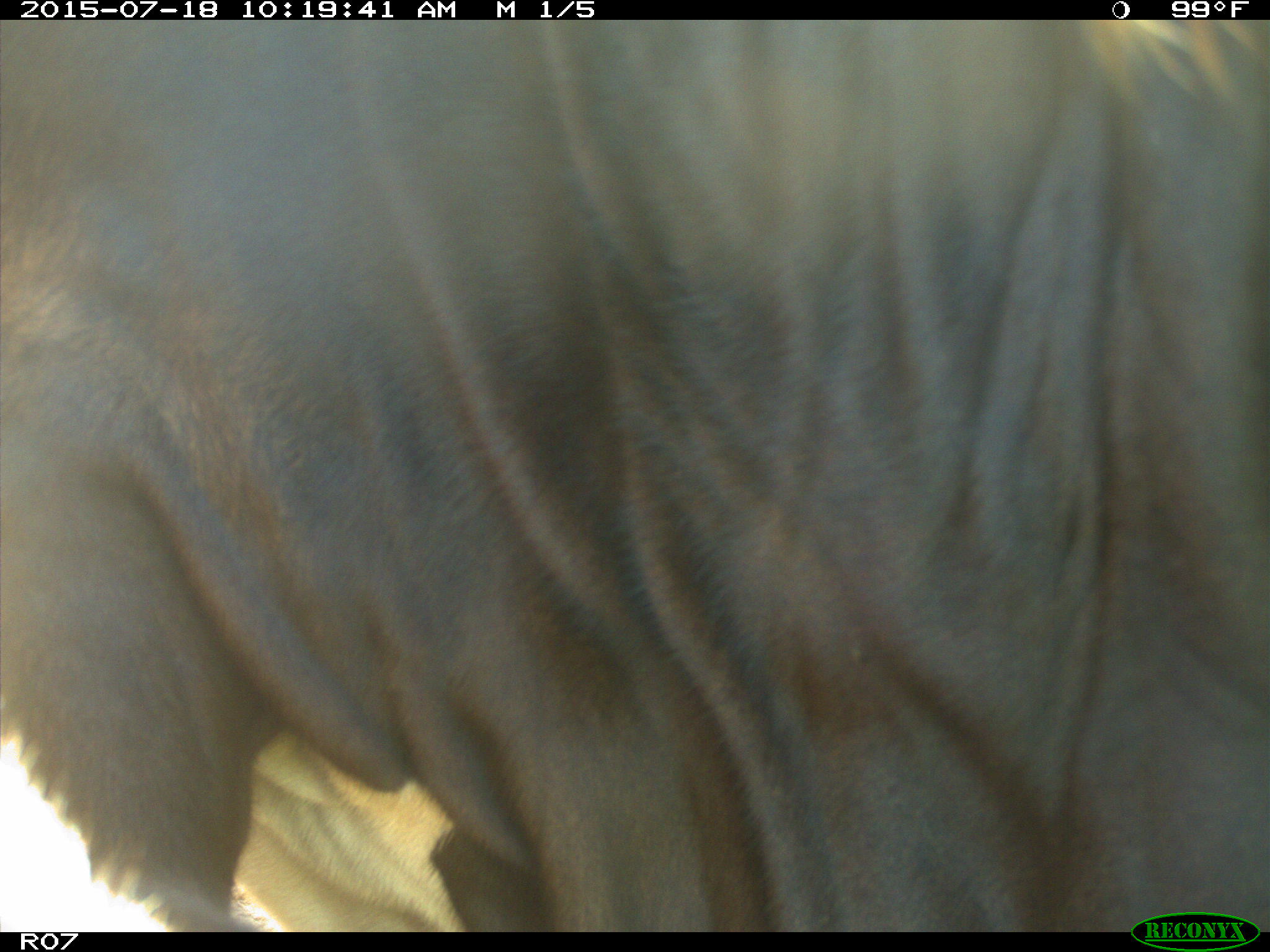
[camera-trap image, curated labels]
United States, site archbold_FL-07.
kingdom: Animalia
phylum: Chordata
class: Mammalia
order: Artiodactyla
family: Bovidae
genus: Bos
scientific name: Bos taurus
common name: domestic cow